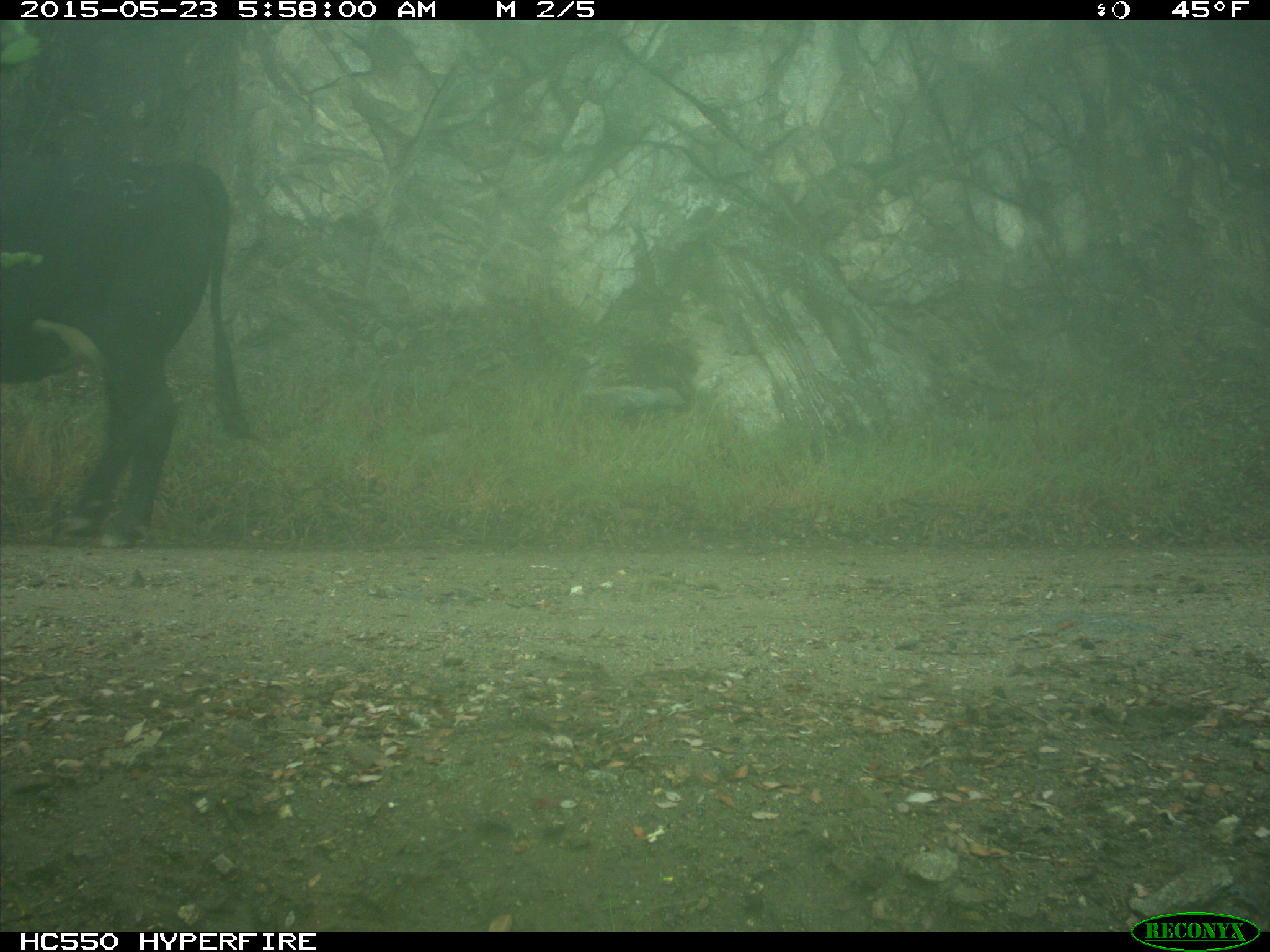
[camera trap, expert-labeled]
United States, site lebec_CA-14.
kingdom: Animalia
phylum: Chordata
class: Mammalia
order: Artiodactyla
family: Bovidae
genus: Bos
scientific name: Bos taurus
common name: domestic cow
Bos taurus (domestic cow).